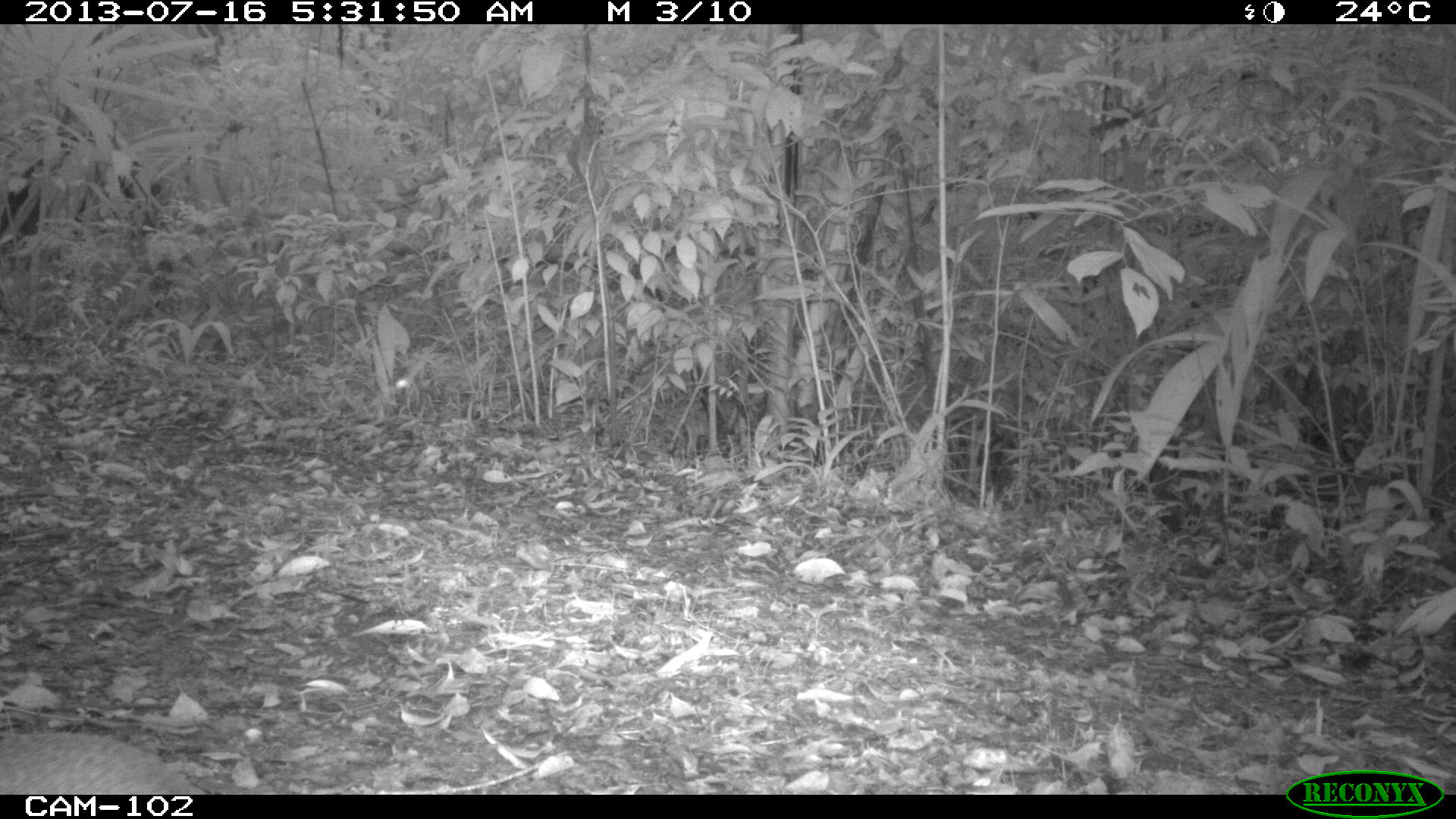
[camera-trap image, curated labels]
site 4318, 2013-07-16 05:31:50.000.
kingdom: Animalia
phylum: Chordata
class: Mammalia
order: Rodentia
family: Dasyproctidae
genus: Dasyprocta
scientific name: Dasyprocta punctata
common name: central american agouti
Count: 1.